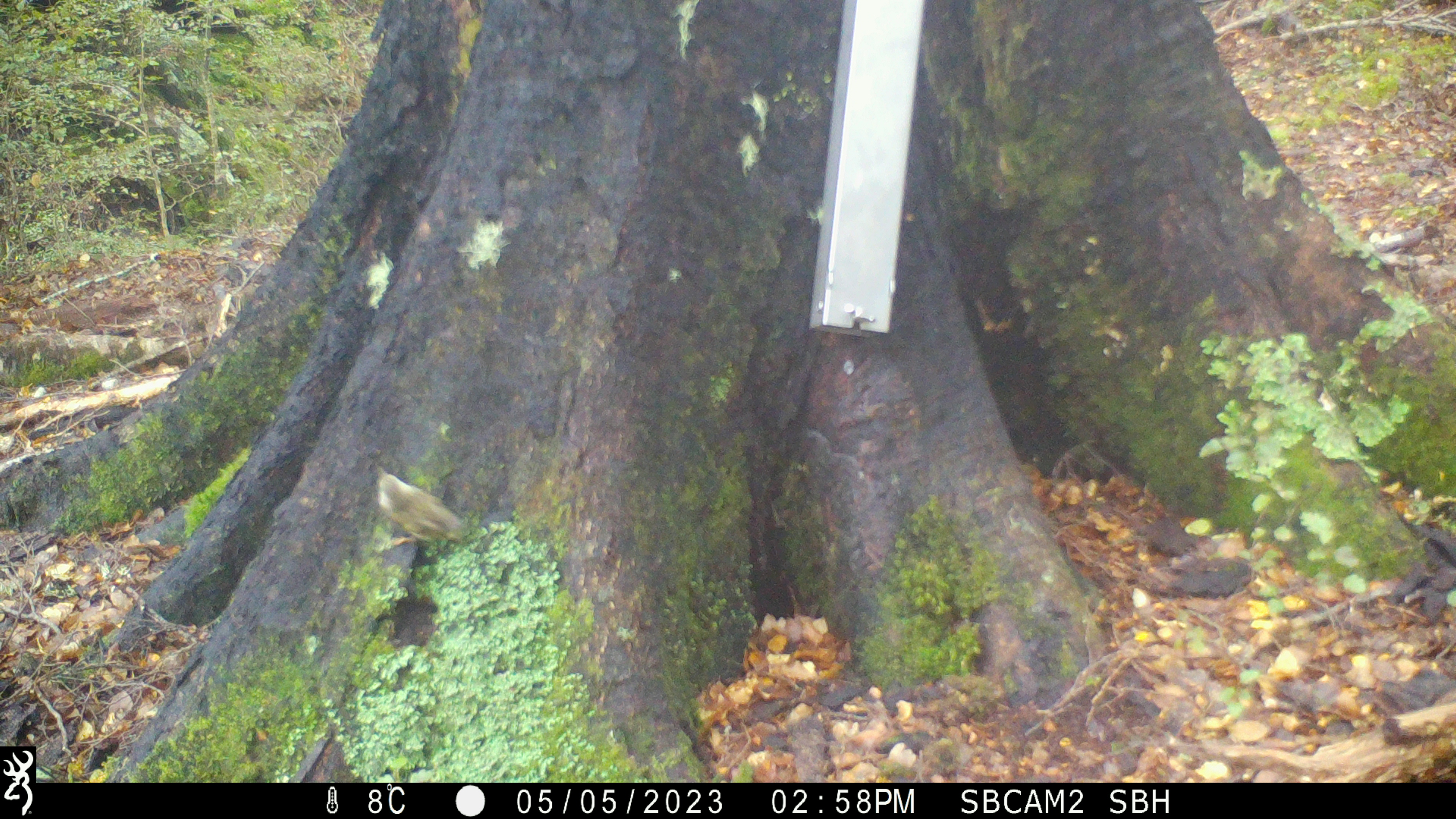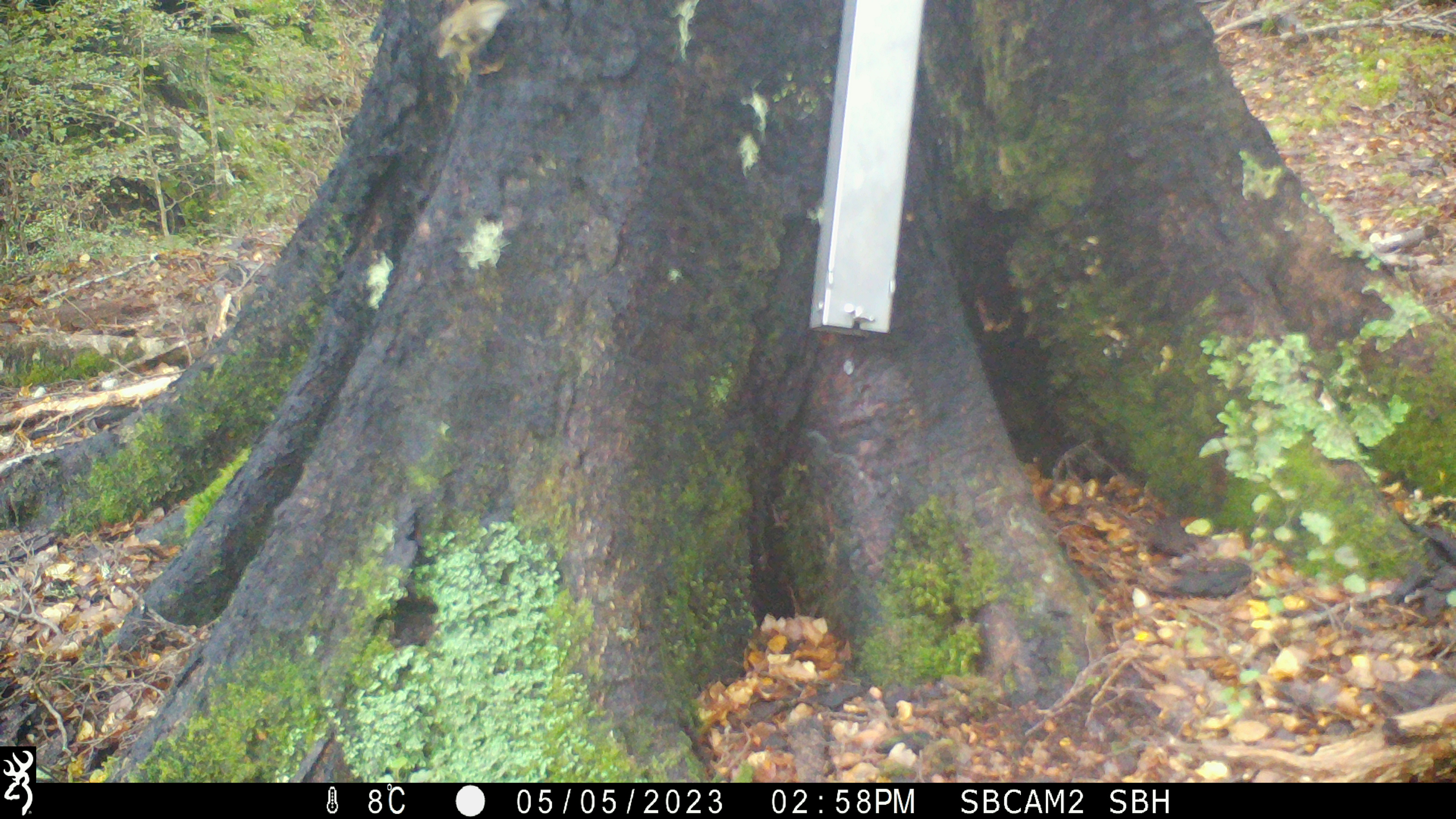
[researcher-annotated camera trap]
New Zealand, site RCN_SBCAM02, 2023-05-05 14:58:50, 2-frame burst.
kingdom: Animalia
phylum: Chordata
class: Aves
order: Passeriformes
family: Acanthisittidae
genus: Acanthisitta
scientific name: Acanthisitta chloris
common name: rifleman